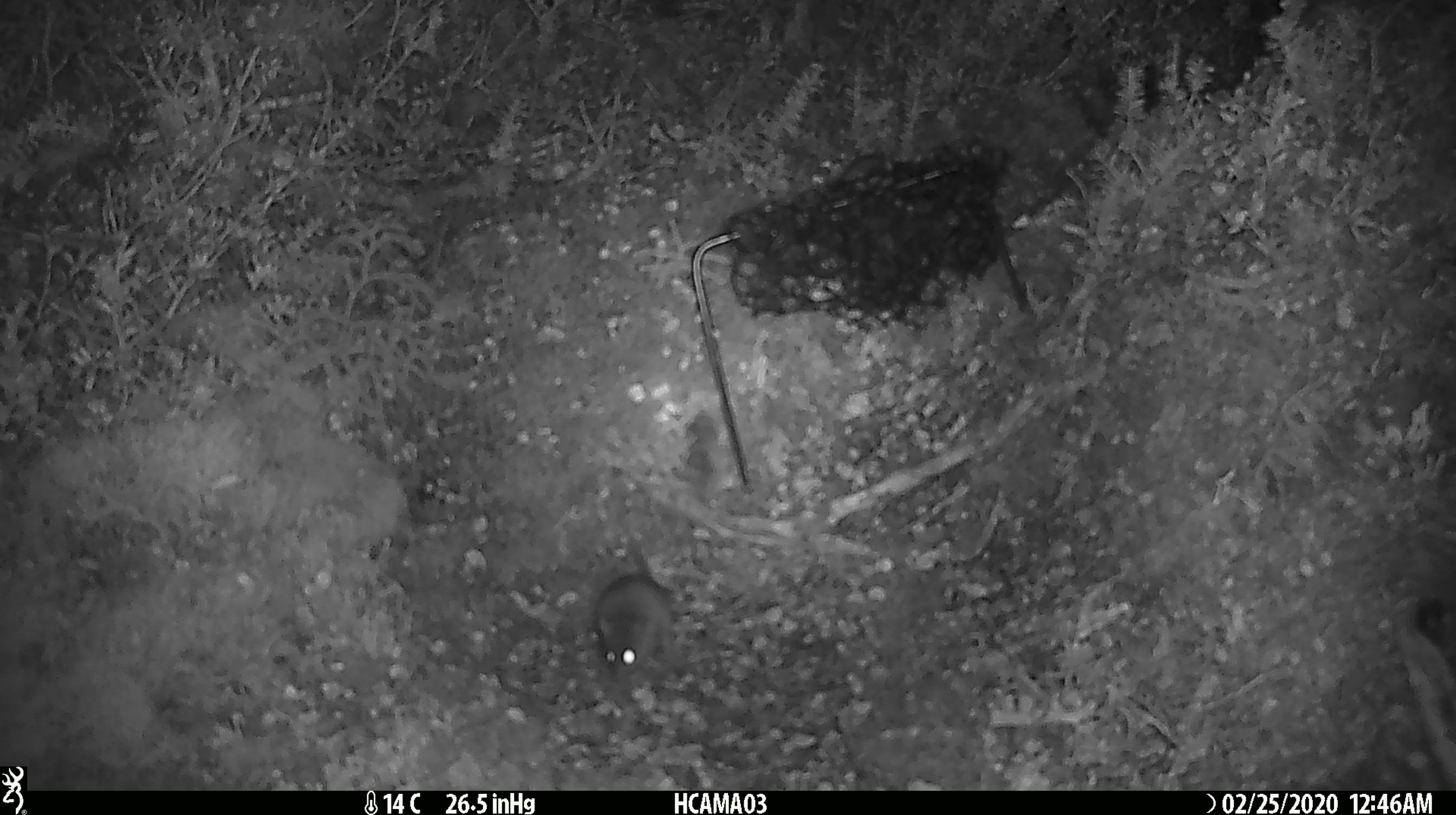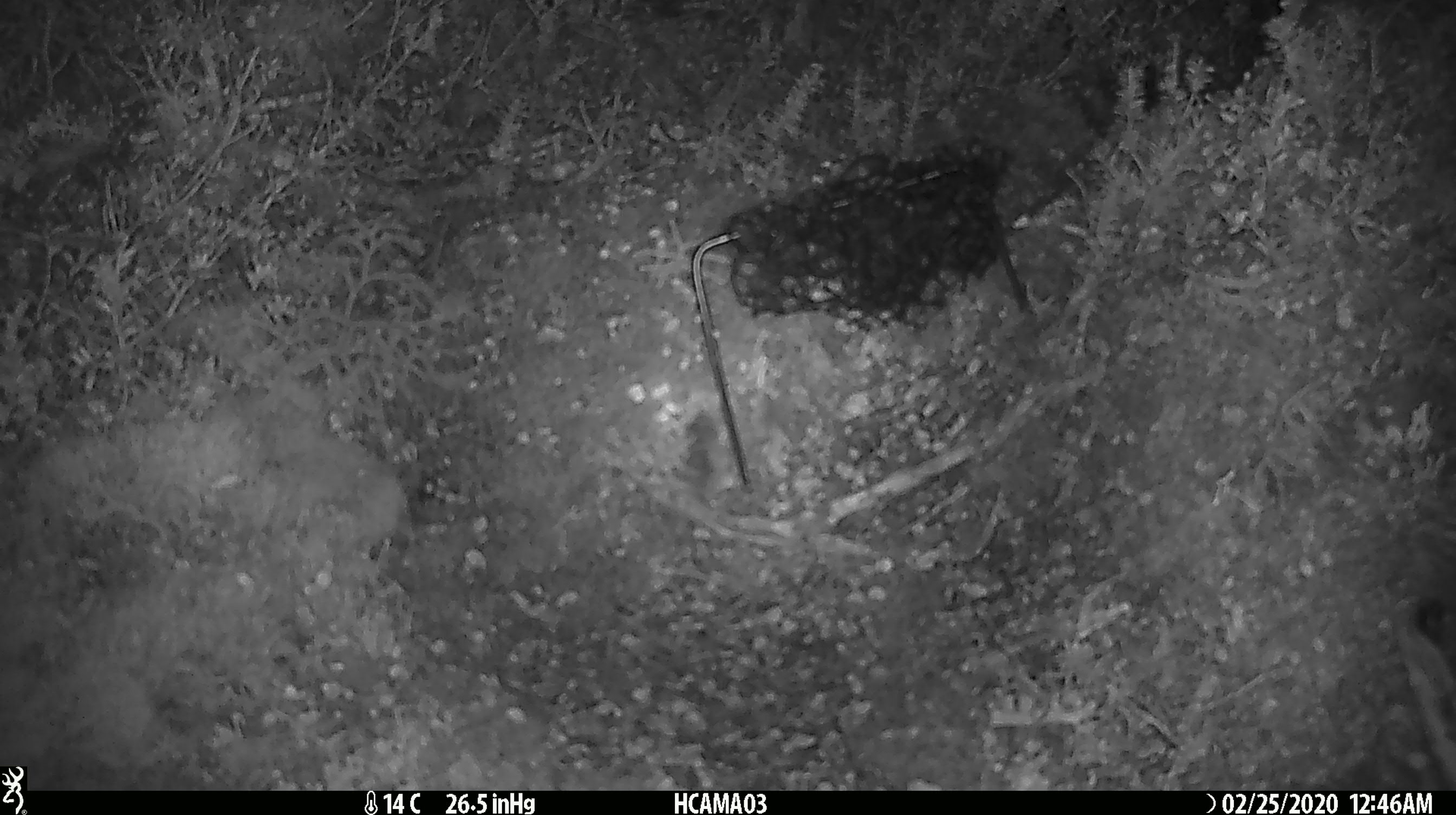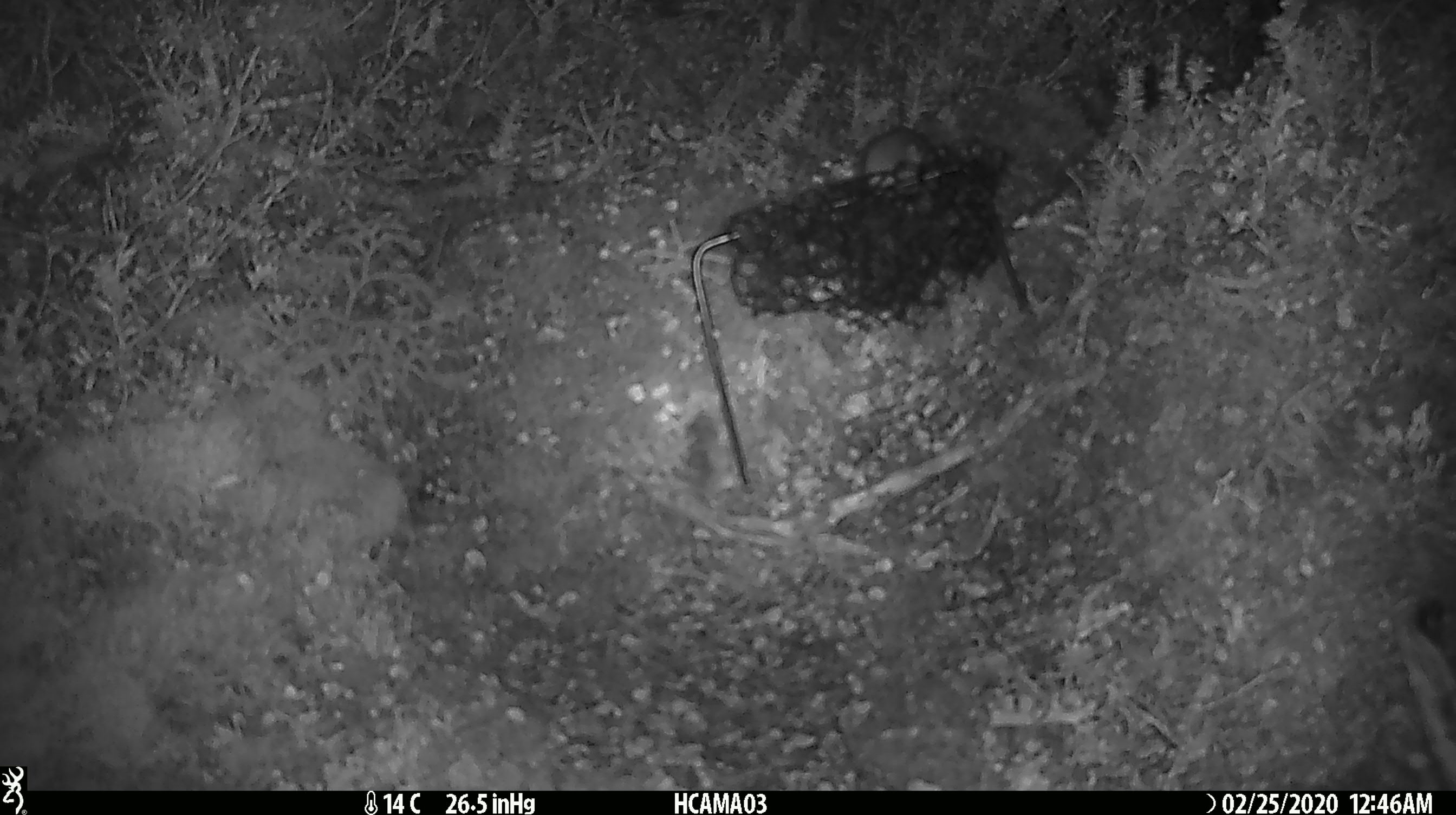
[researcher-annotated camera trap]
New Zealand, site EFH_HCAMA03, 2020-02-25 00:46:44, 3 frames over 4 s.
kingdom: Animalia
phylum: Chordata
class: Mammalia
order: Rodentia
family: Muridae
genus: Mus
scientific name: Mus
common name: mouse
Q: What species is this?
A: Mouse (Mus).